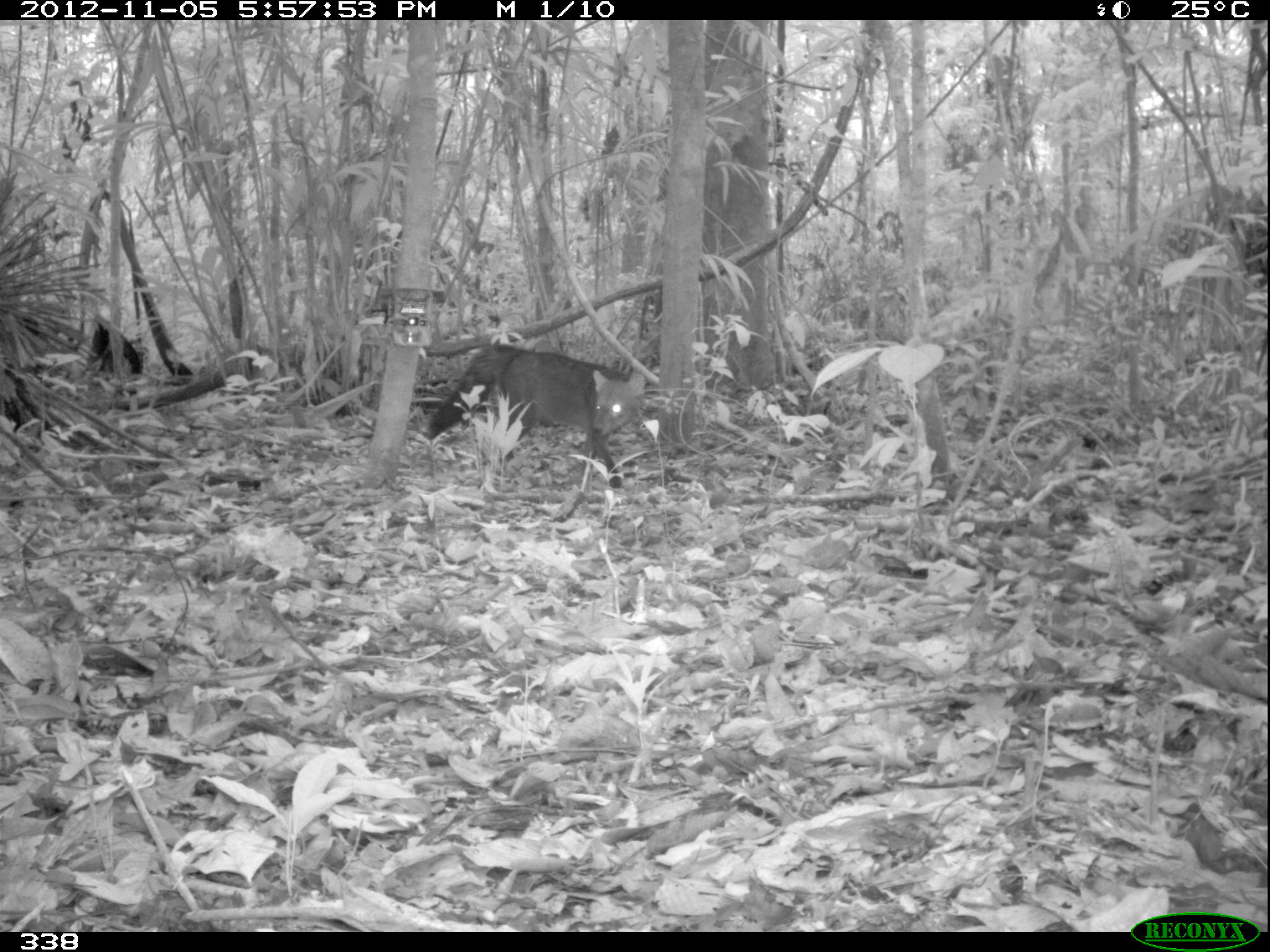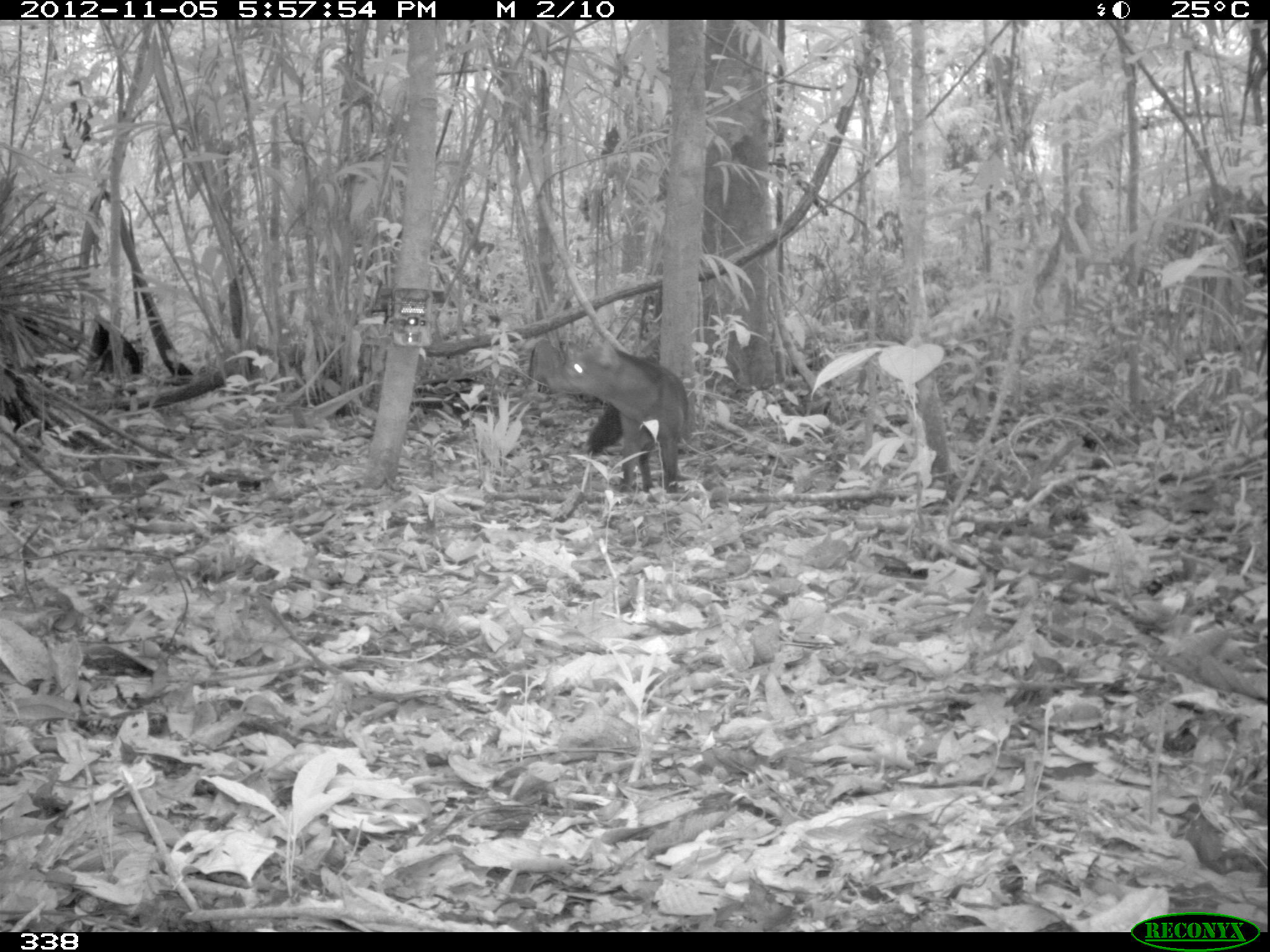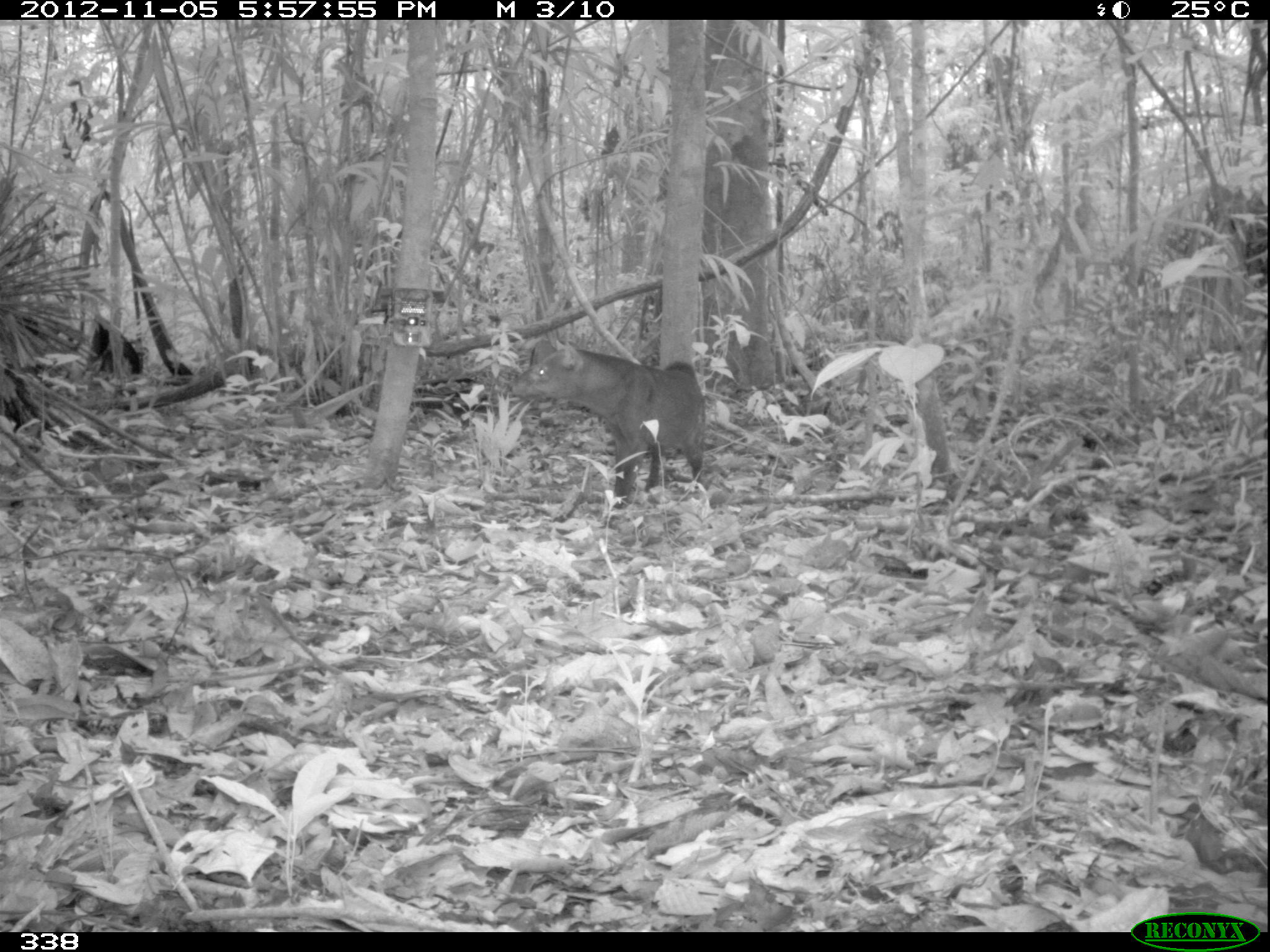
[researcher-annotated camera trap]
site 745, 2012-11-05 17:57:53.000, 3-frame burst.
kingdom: Animalia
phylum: Chordata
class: Mammalia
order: Carnivora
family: Canidae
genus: Atelocynus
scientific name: Atelocynus microtis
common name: short-eared dog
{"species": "Atelocynus microtis (short-eared dog)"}